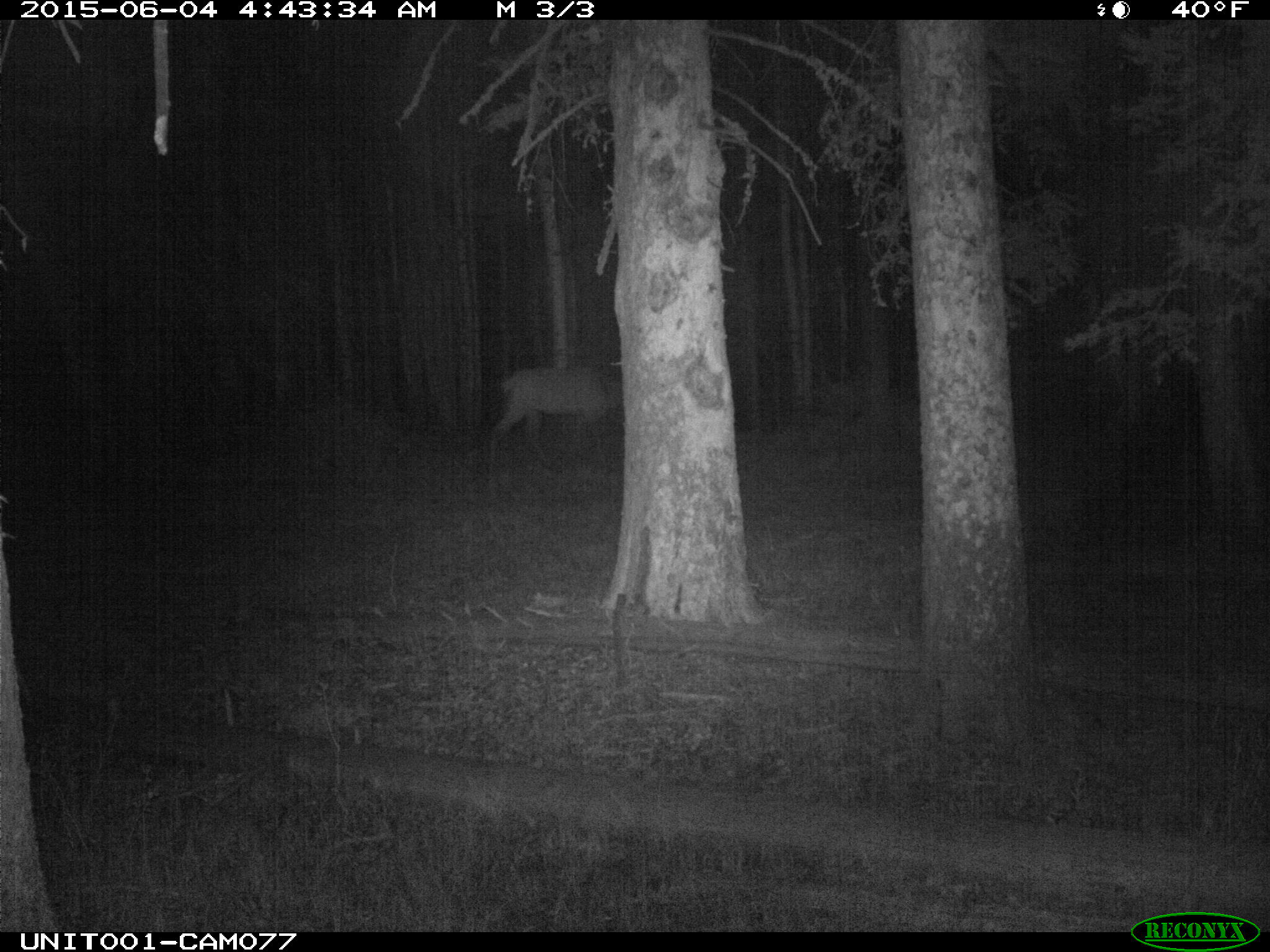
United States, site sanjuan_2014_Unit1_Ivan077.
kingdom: Animalia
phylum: Chordata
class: Mammalia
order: Artiodactyla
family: Cervidae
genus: Cervus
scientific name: Cervus elaphus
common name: red deer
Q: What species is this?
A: Cervus elaphus (red deer).